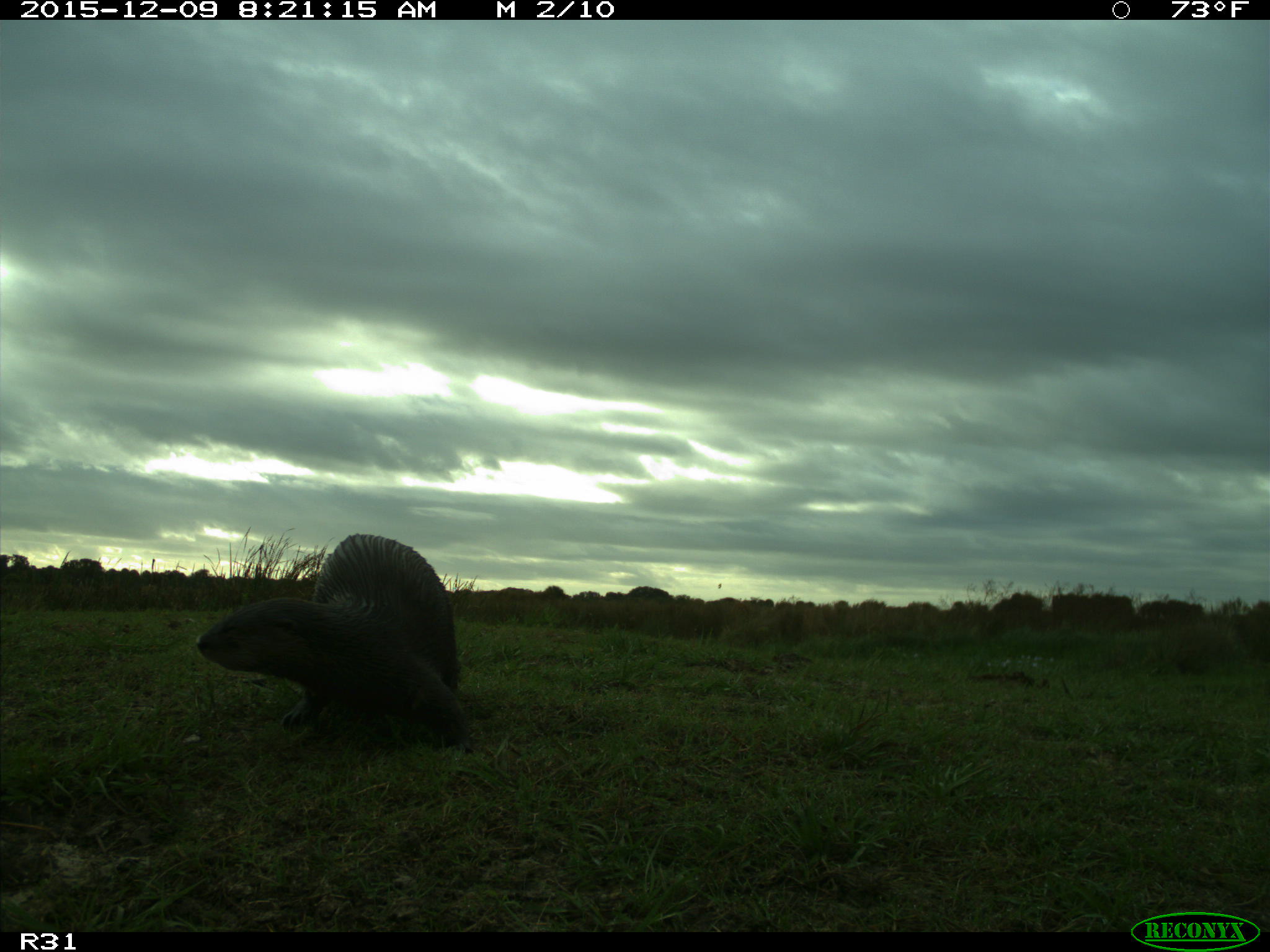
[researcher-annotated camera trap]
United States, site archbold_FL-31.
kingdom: Animalia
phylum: Chordata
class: Mammalia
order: Carnivora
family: Mustelidae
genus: Lontra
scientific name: Lontra canadensis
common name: north american river otter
Lontra canadensis (north american river otter).